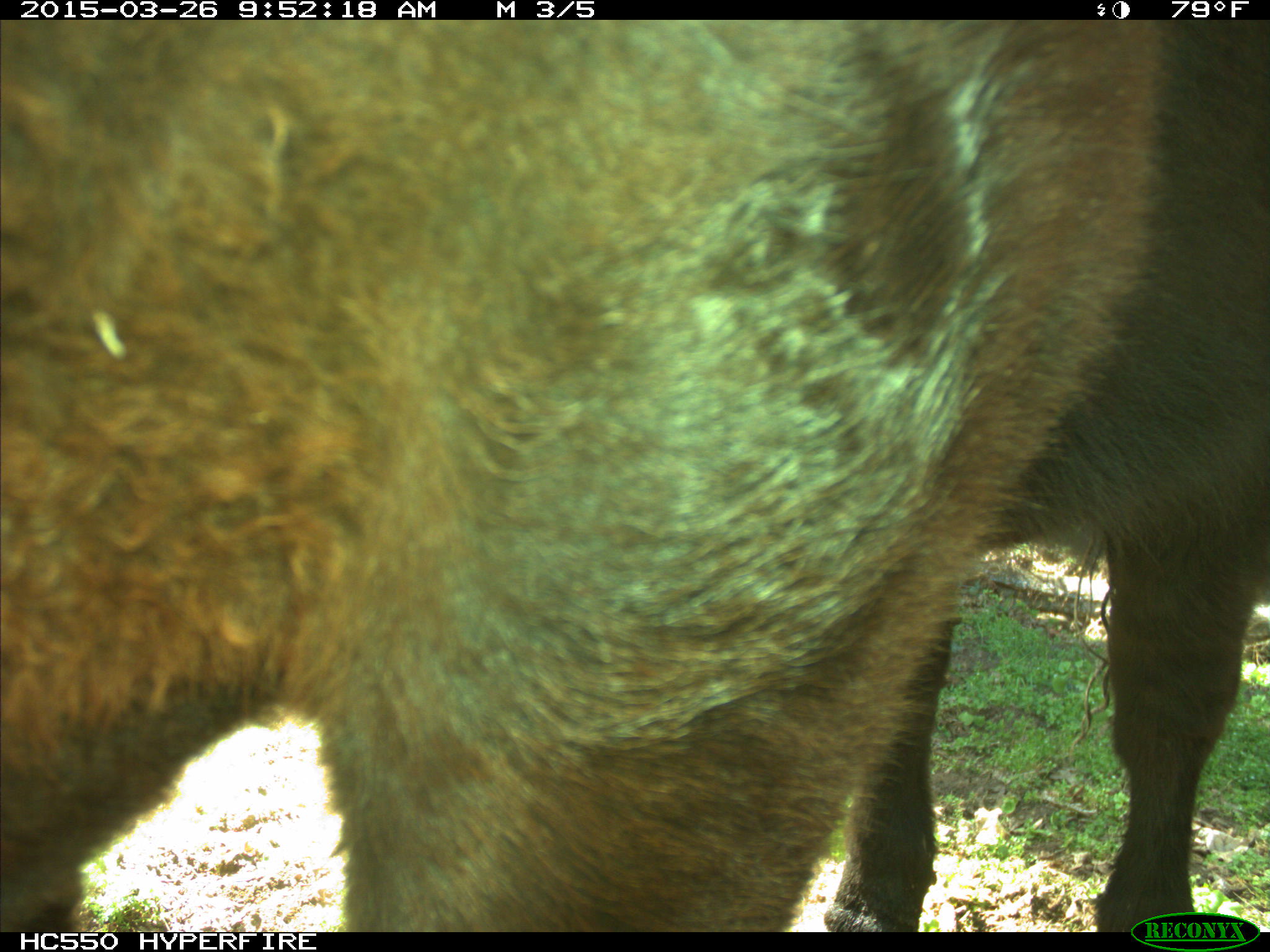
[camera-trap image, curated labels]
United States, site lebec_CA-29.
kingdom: Animalia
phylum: Chordata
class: Mammalia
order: Artiodactyla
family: Bovidae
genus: Bos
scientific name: Bos taurus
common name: domestic cow